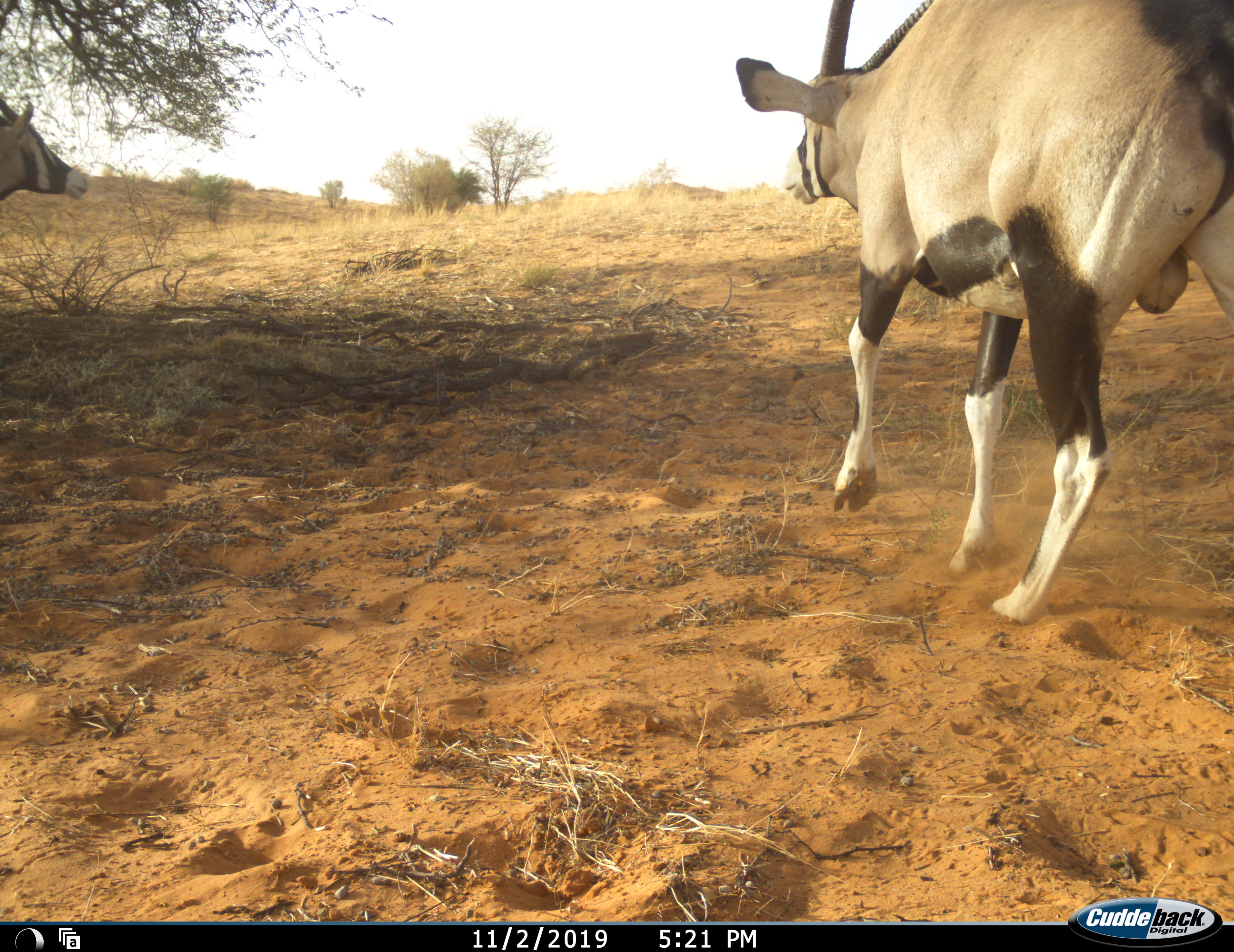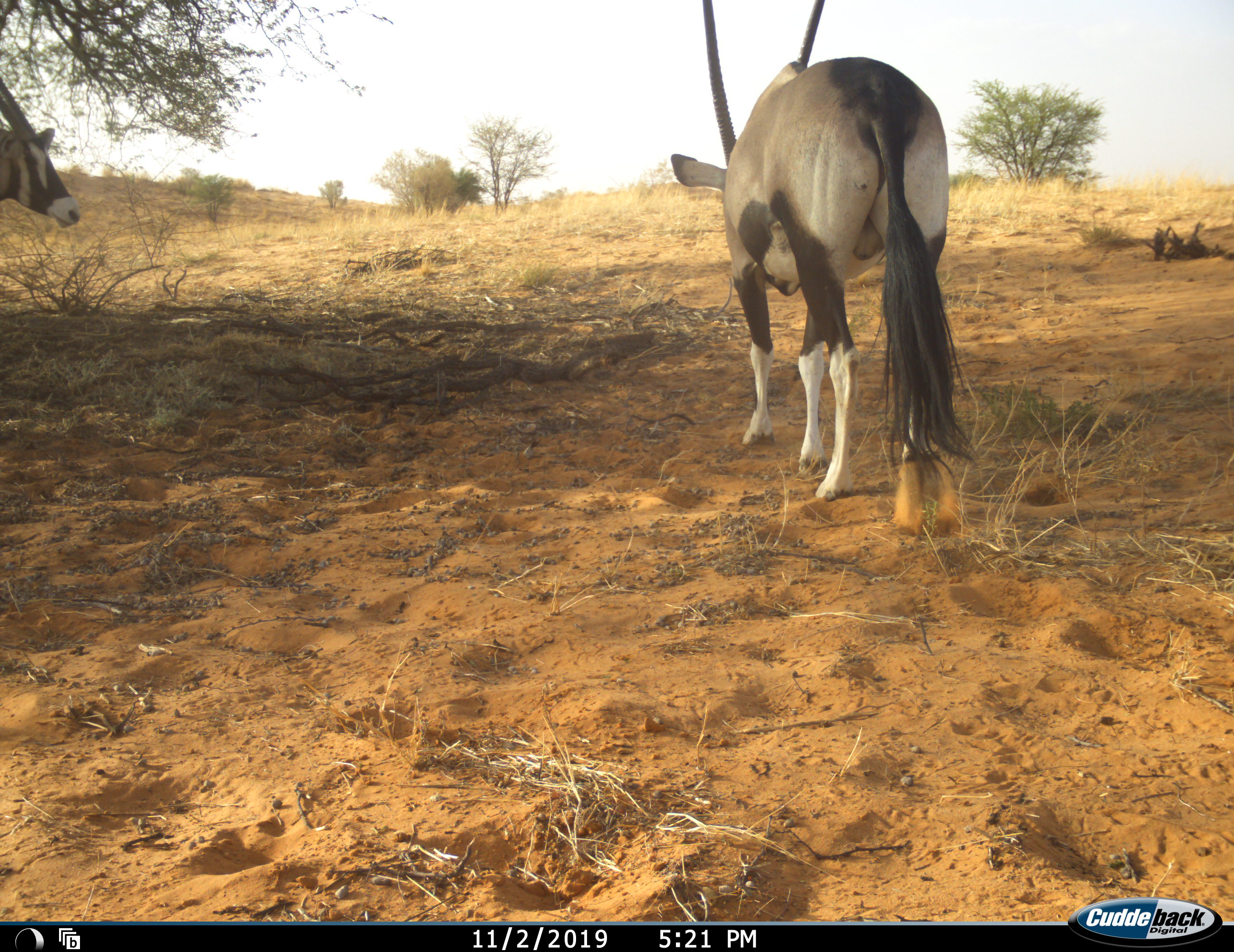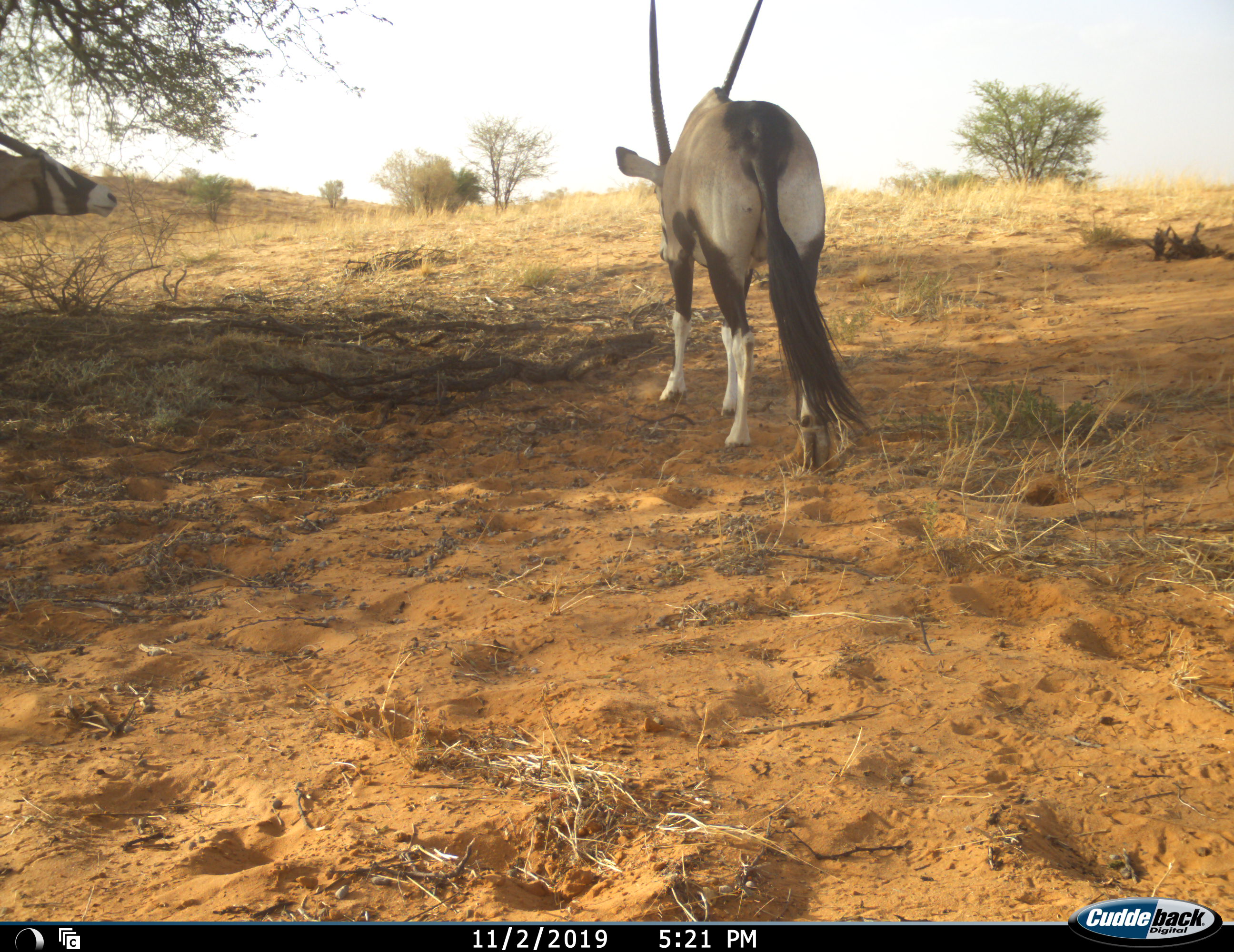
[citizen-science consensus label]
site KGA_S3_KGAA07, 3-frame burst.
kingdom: Animalia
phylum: Chordata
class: Mammalia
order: Artiodactyla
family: Bovidae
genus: Oryx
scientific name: Oryx gazella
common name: gemsbok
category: oryx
Oryx (gemsbok) (Oryx gazella), count 2. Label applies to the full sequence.